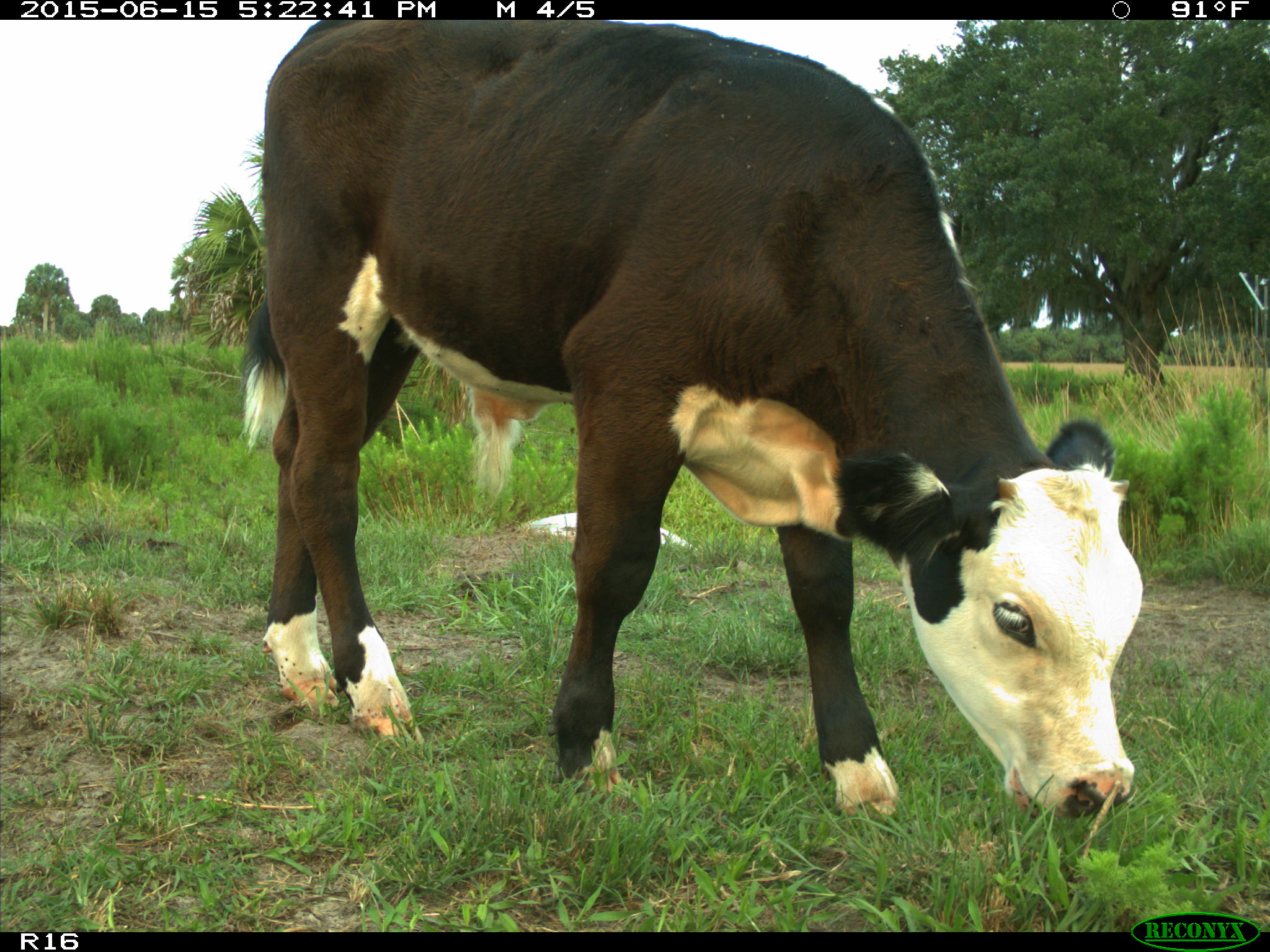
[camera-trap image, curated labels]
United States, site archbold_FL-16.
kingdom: Animalia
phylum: Chordata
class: Mammalia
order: Artiodactyla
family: Bovidae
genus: Bos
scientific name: Bos taurus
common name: domestic cow